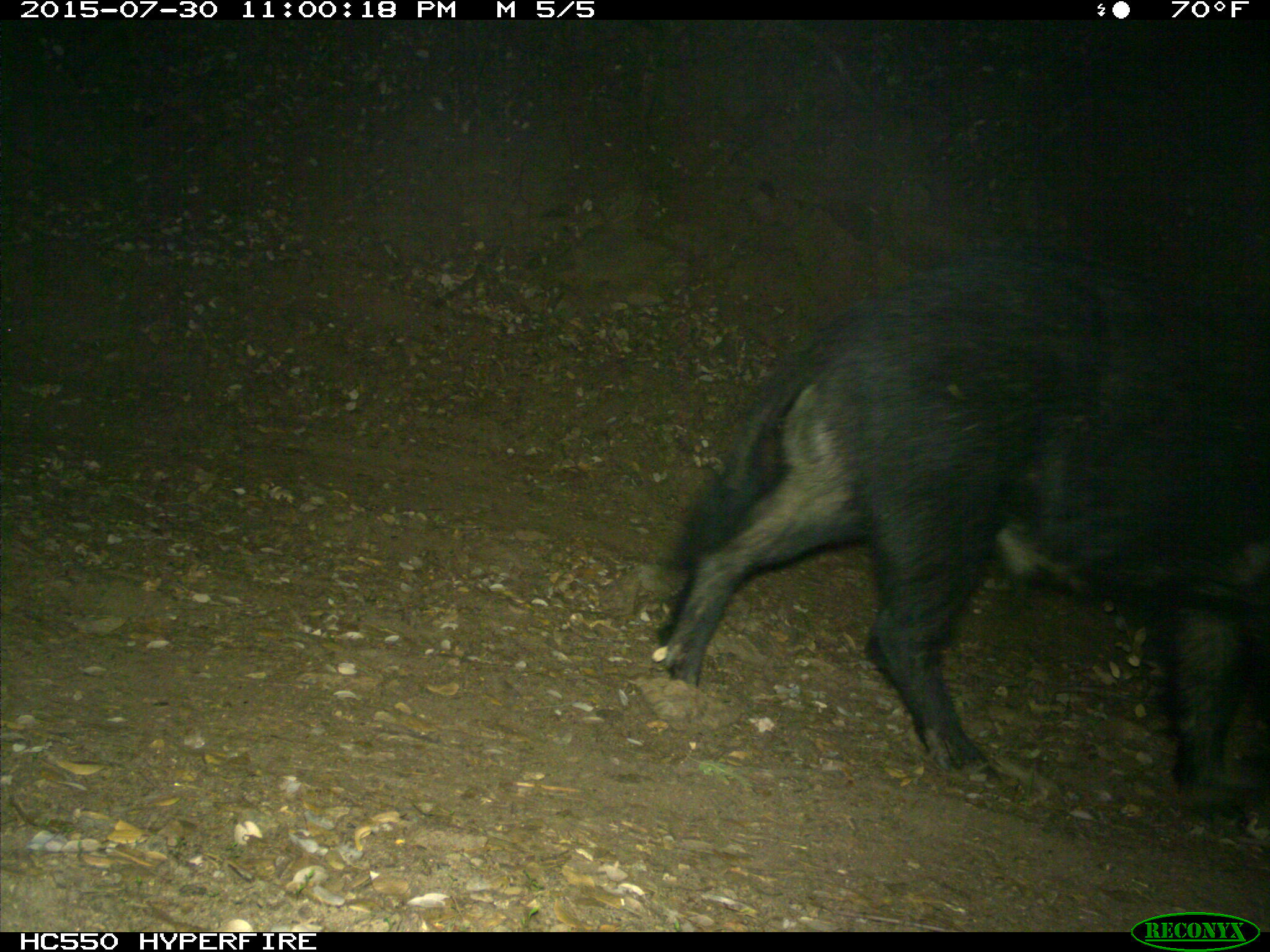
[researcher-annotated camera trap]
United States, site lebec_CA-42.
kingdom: Animalia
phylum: Chordata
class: Mammalia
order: Artiodactyla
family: Suidae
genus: Sus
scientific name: Sus scrofa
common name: wild boar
Sus scrofa (wild boar).